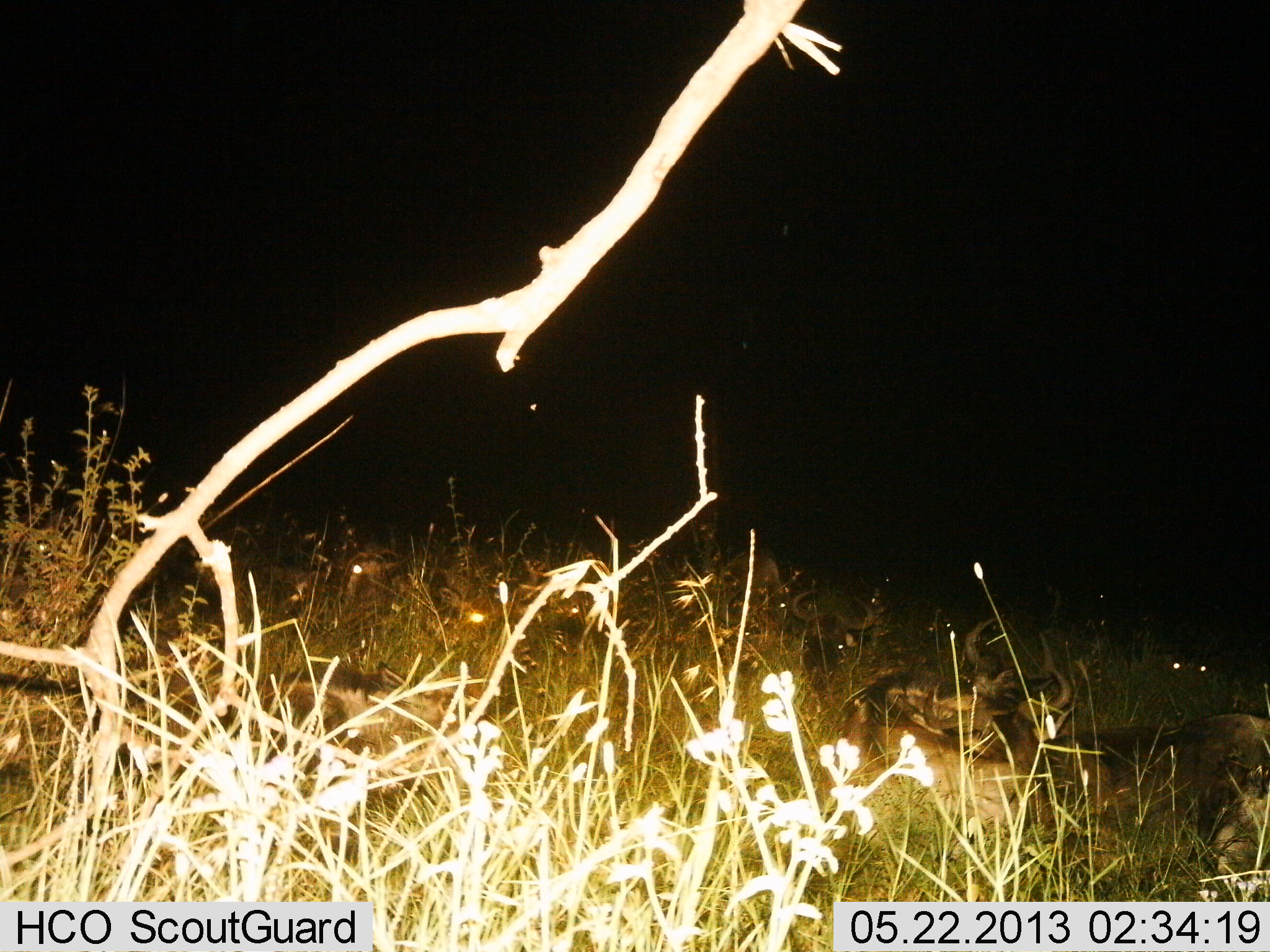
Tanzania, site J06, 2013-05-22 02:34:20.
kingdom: Animalia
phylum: Chordata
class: Mammalia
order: Artiodactyla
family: Bovidae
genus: Connochaetes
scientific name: Connochaetes taurinus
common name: blue wildebeest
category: wildebeest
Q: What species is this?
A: Wildebeest (blue wildebeest) (Connochaetes taurinus).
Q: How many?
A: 6.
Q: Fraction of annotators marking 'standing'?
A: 0%.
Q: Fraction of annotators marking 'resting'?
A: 100%.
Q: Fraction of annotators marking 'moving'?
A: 0%.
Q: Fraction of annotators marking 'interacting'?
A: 0%.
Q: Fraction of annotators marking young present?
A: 0%.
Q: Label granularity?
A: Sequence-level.